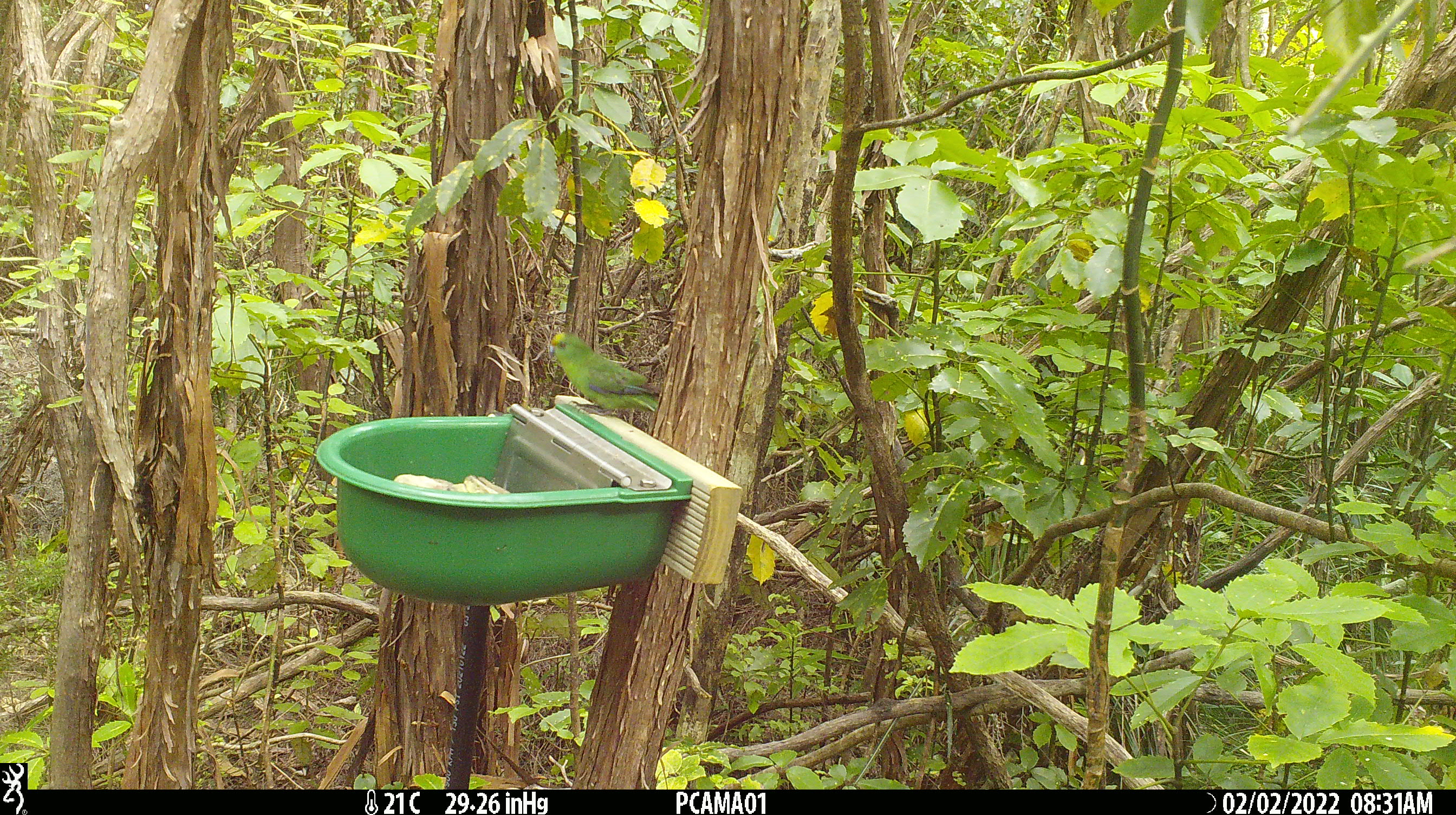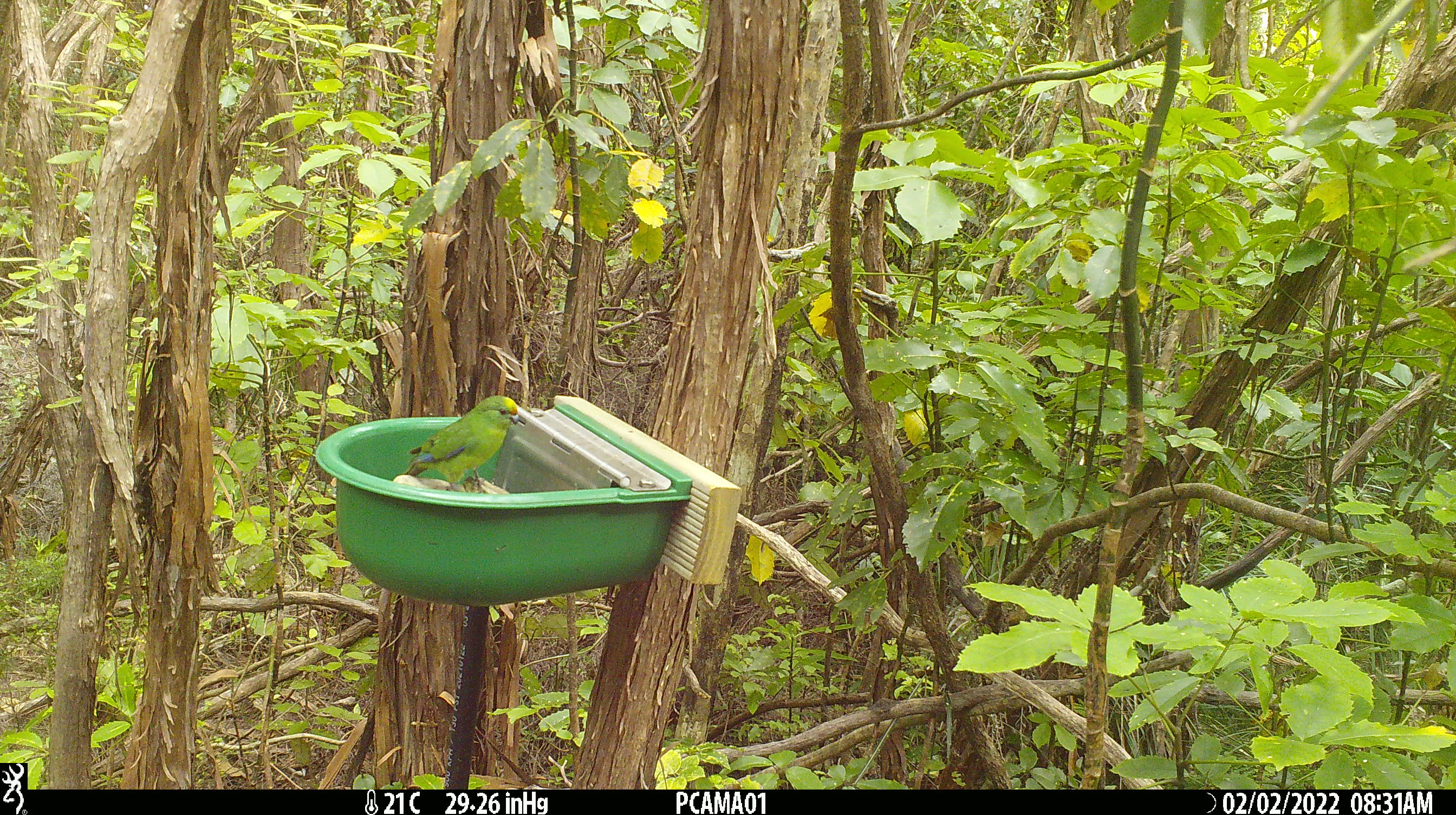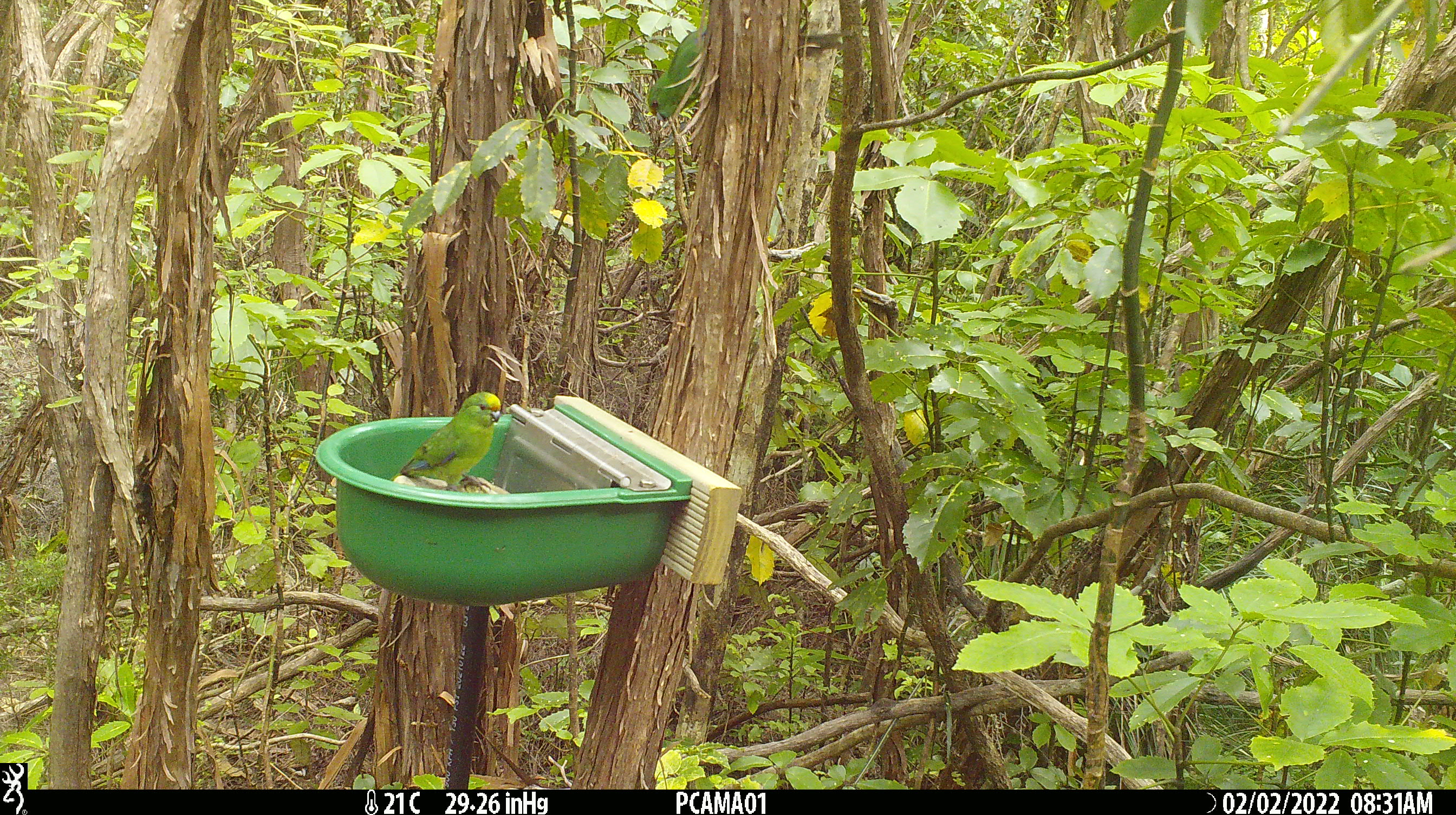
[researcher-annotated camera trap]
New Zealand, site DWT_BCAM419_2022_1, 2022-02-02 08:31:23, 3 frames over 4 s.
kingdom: Animalia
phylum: Chordata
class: Aves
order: Psittaciformes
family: Psittaculidae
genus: Cyanoramphus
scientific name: Cyanoramphus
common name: parakeet